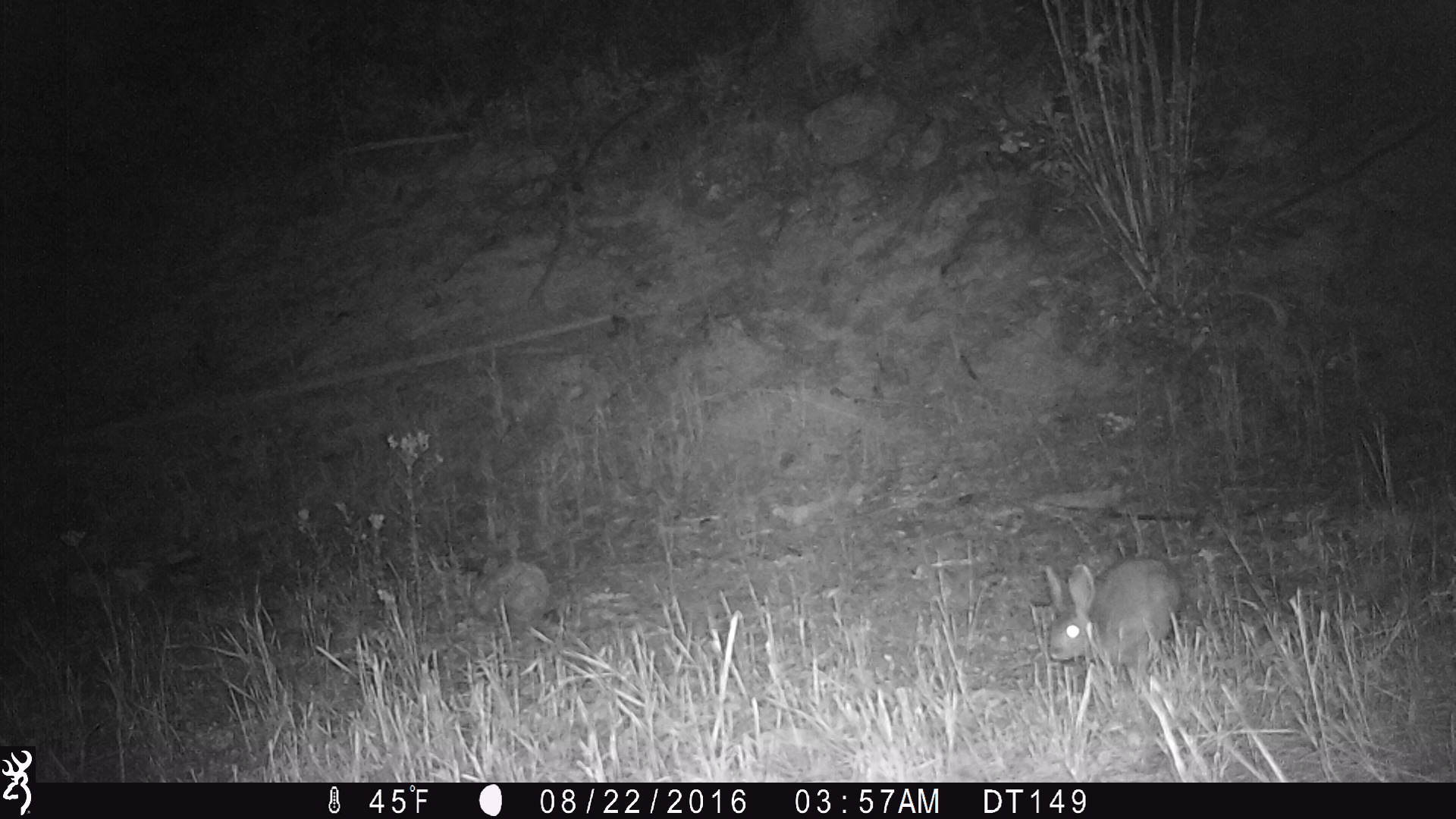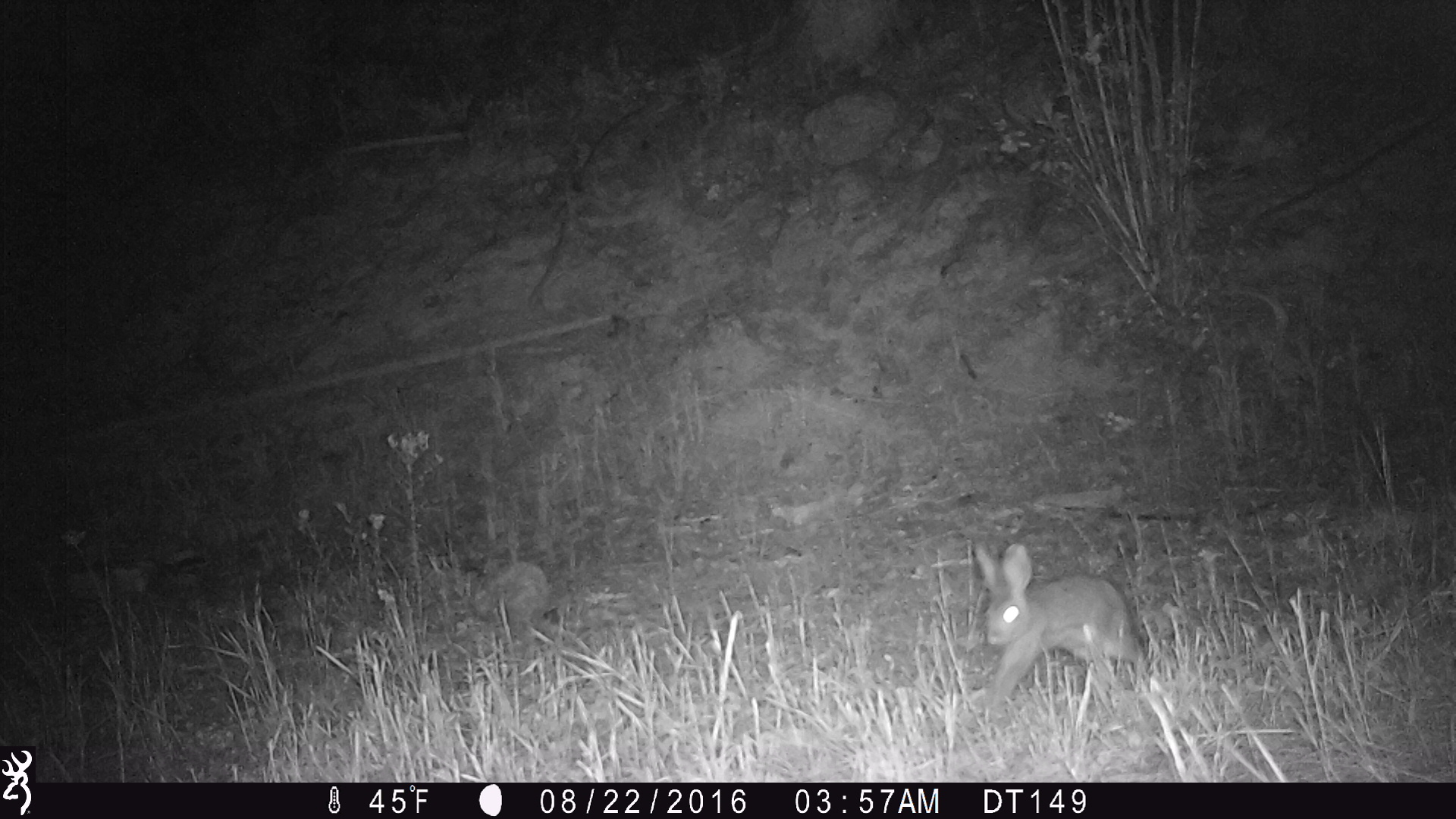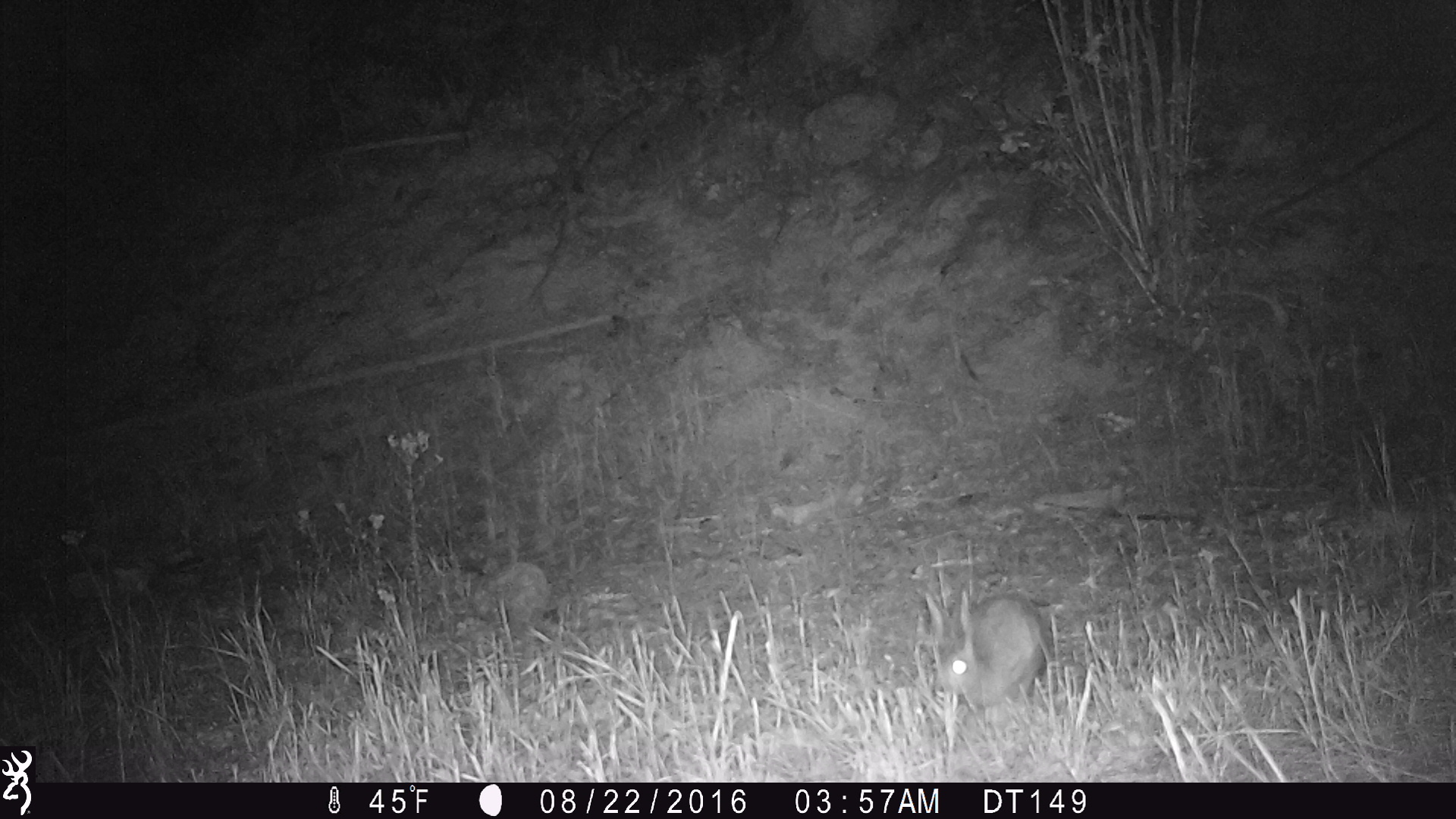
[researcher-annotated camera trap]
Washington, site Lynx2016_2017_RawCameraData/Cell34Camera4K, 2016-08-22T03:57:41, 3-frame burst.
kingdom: Animalia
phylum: Chordata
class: Mammalia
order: Lagomorpha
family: Leporidae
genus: Lepus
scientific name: Lepus americanus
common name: snowshoe hare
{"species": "Lepus americanus (snowshoe hare)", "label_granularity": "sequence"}